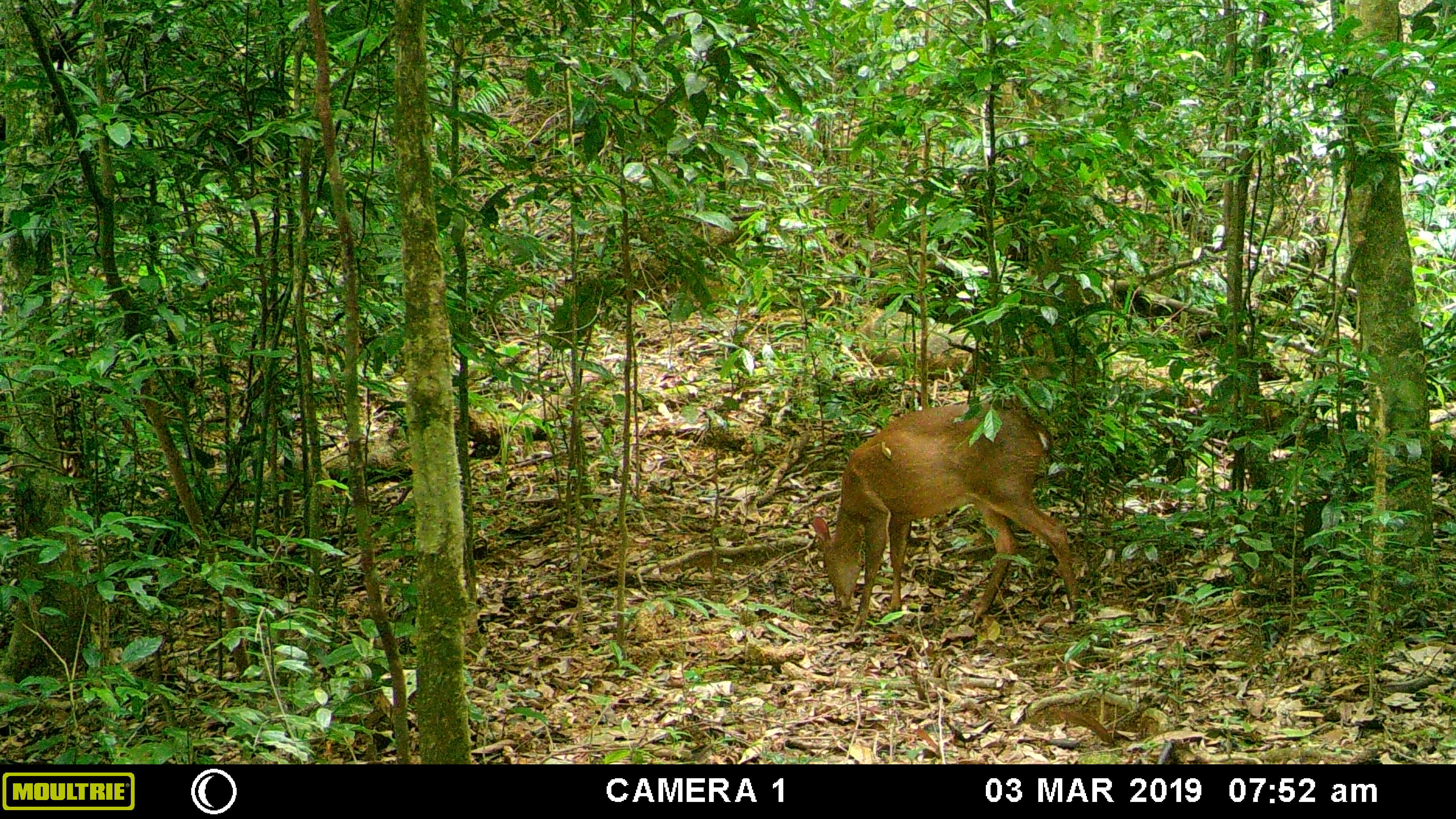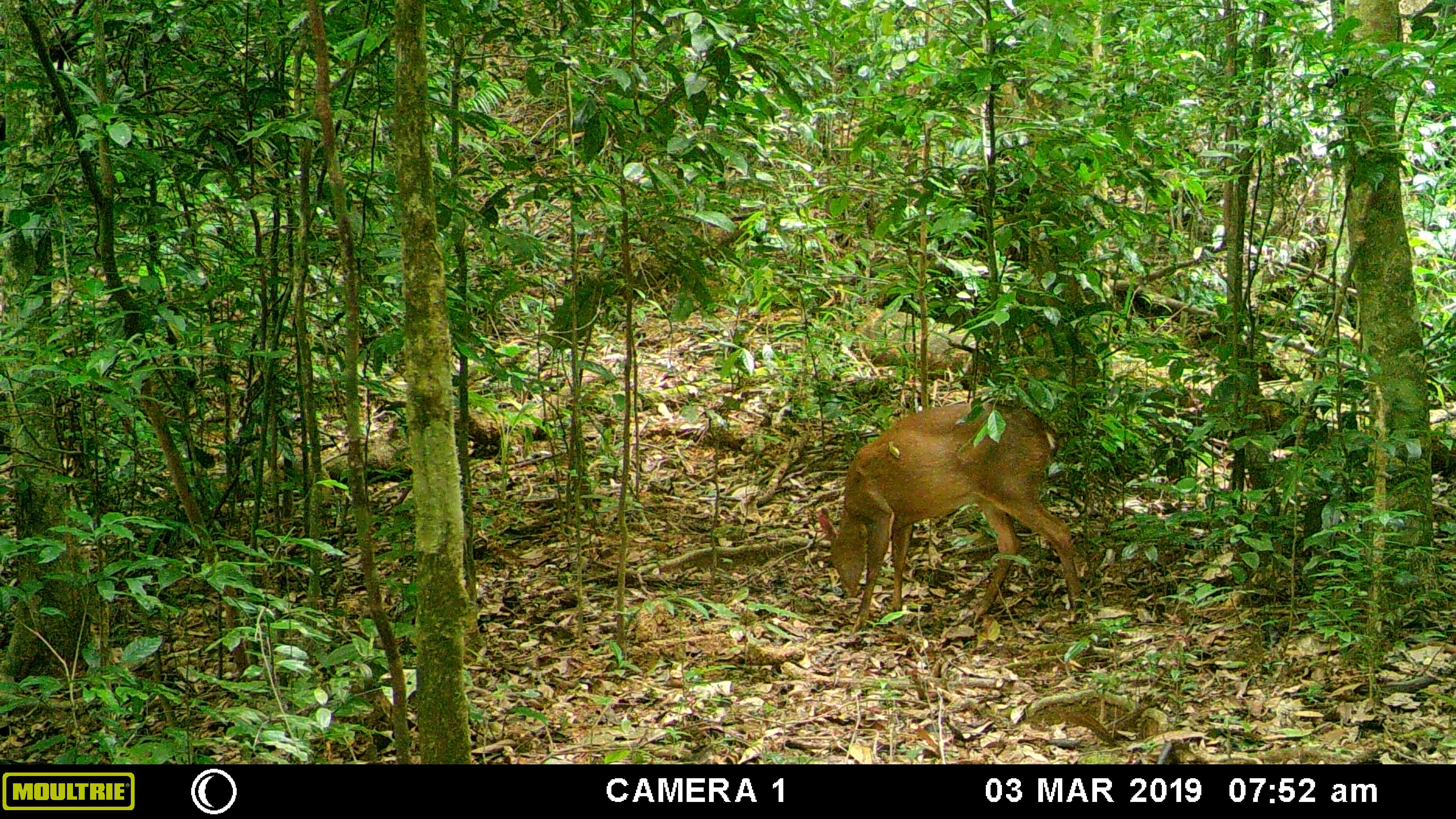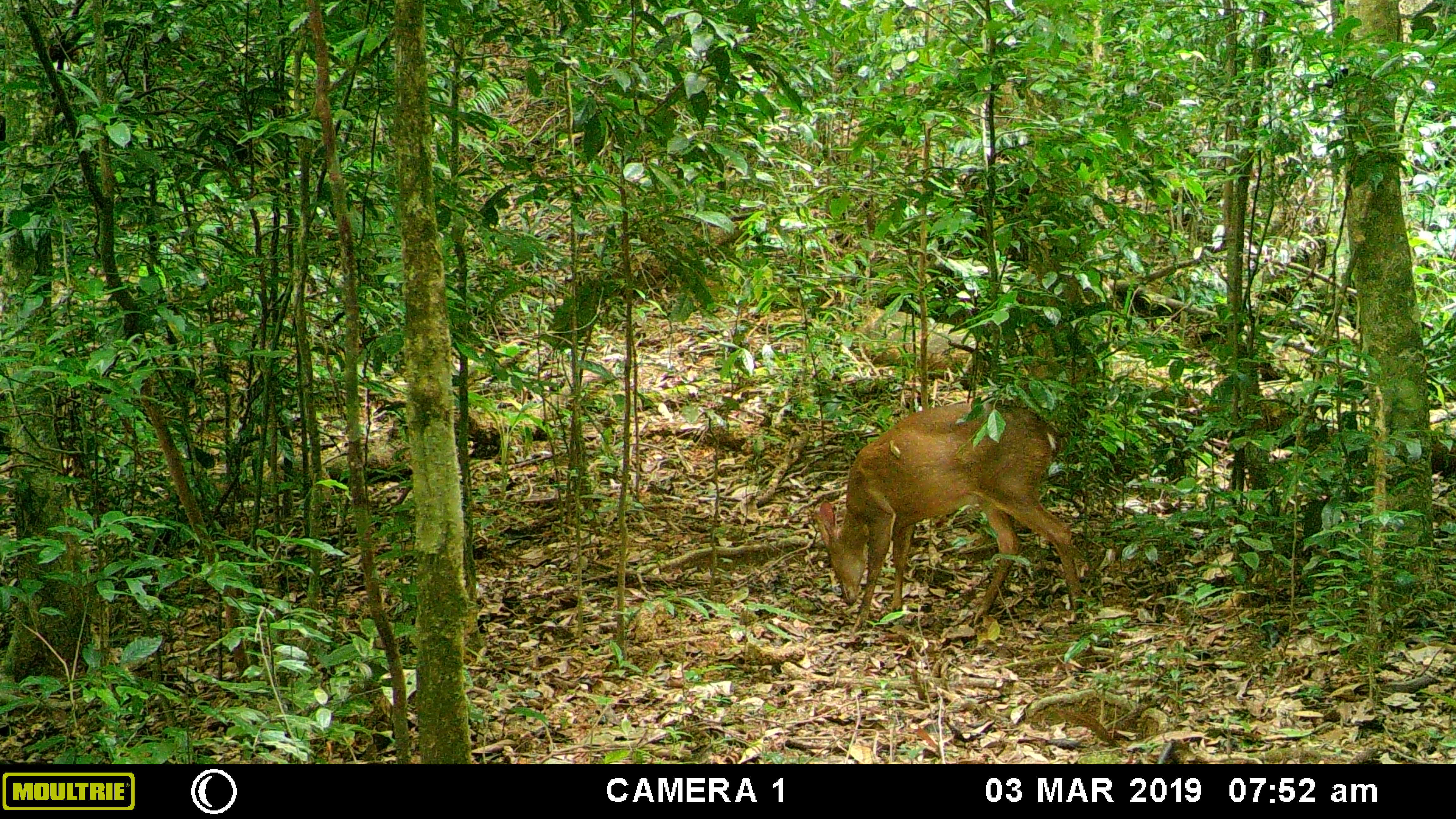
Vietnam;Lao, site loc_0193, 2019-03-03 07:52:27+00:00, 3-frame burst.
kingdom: Animalia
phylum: Chordata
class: Mammalia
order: Artiodactyla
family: Cervidae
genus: Muntiacus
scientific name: Muntiacus vuquangensis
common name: large-antlered muntjac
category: large antlered muntjac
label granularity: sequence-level